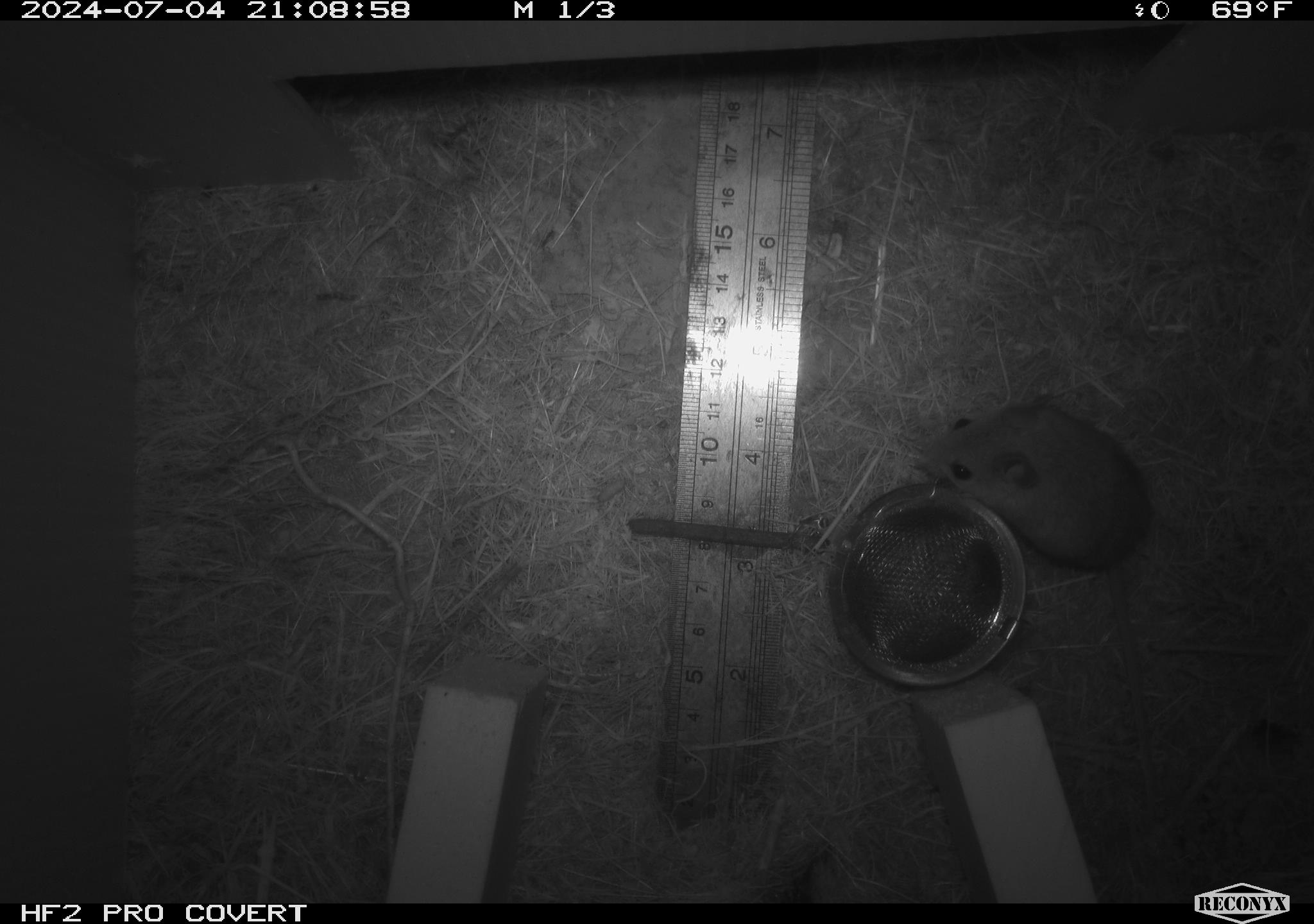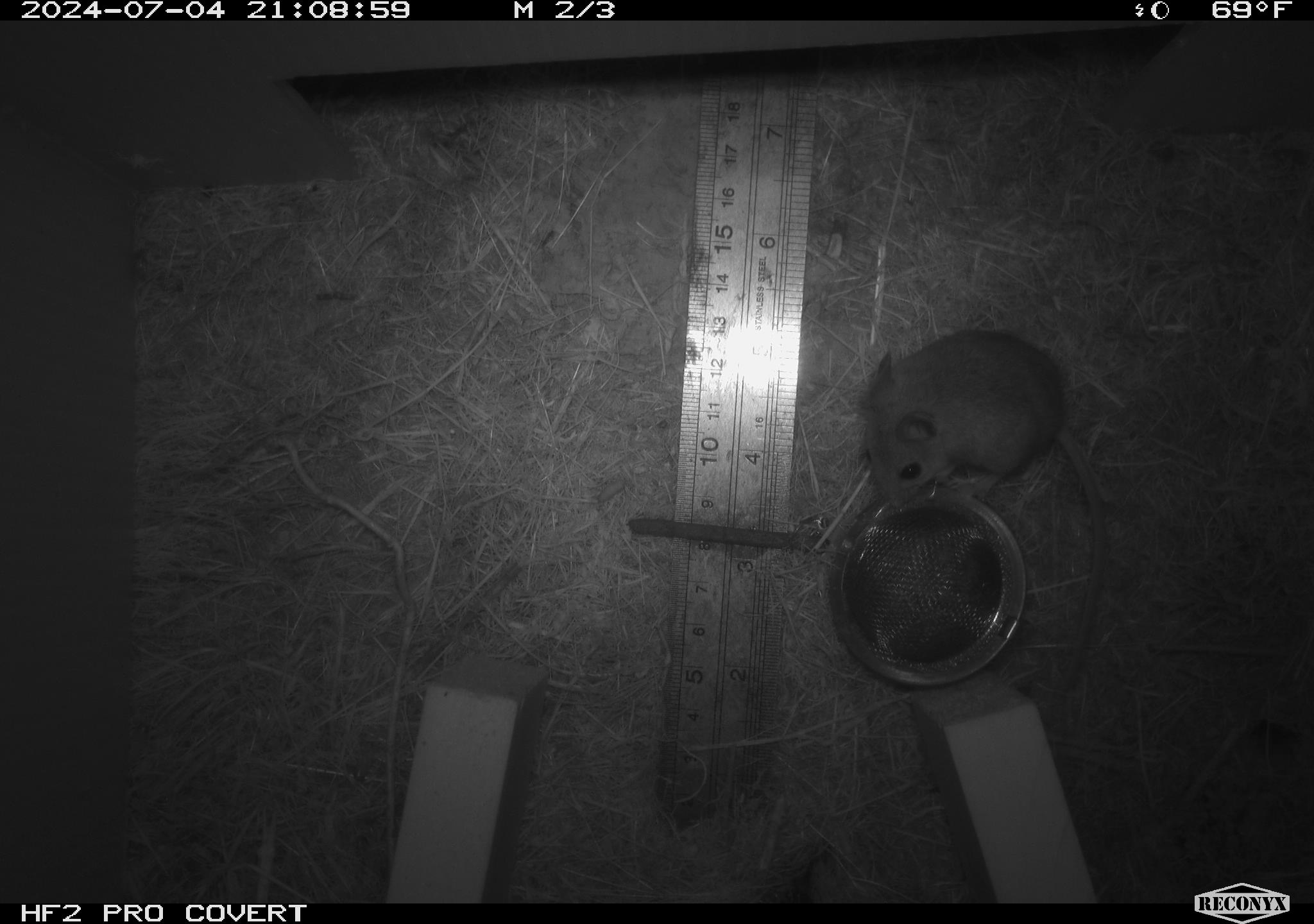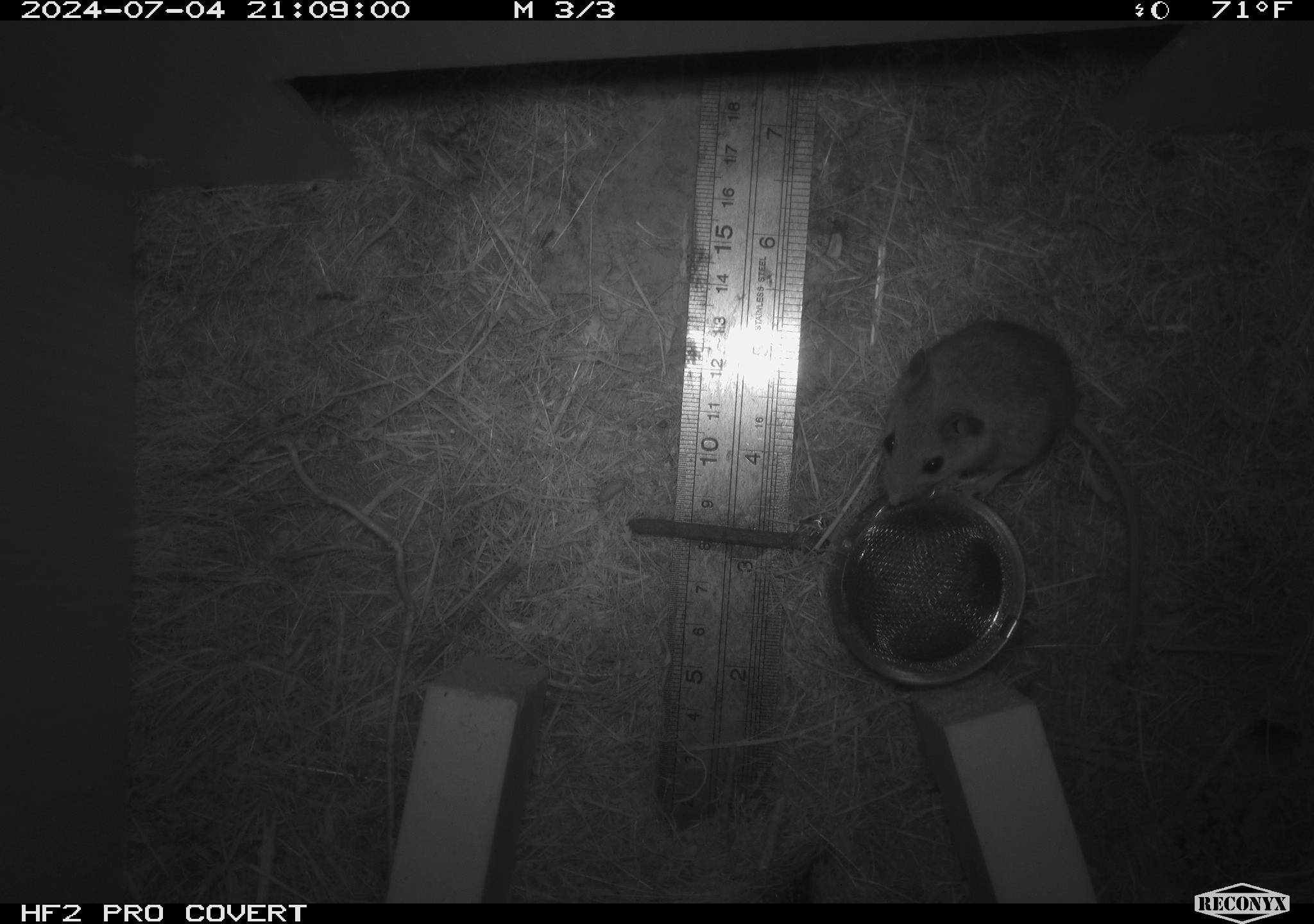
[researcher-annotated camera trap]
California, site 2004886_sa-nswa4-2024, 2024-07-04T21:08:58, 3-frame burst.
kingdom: Animalia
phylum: Chordata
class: Mammalia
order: Rodentia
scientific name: Rodentia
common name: mouse species